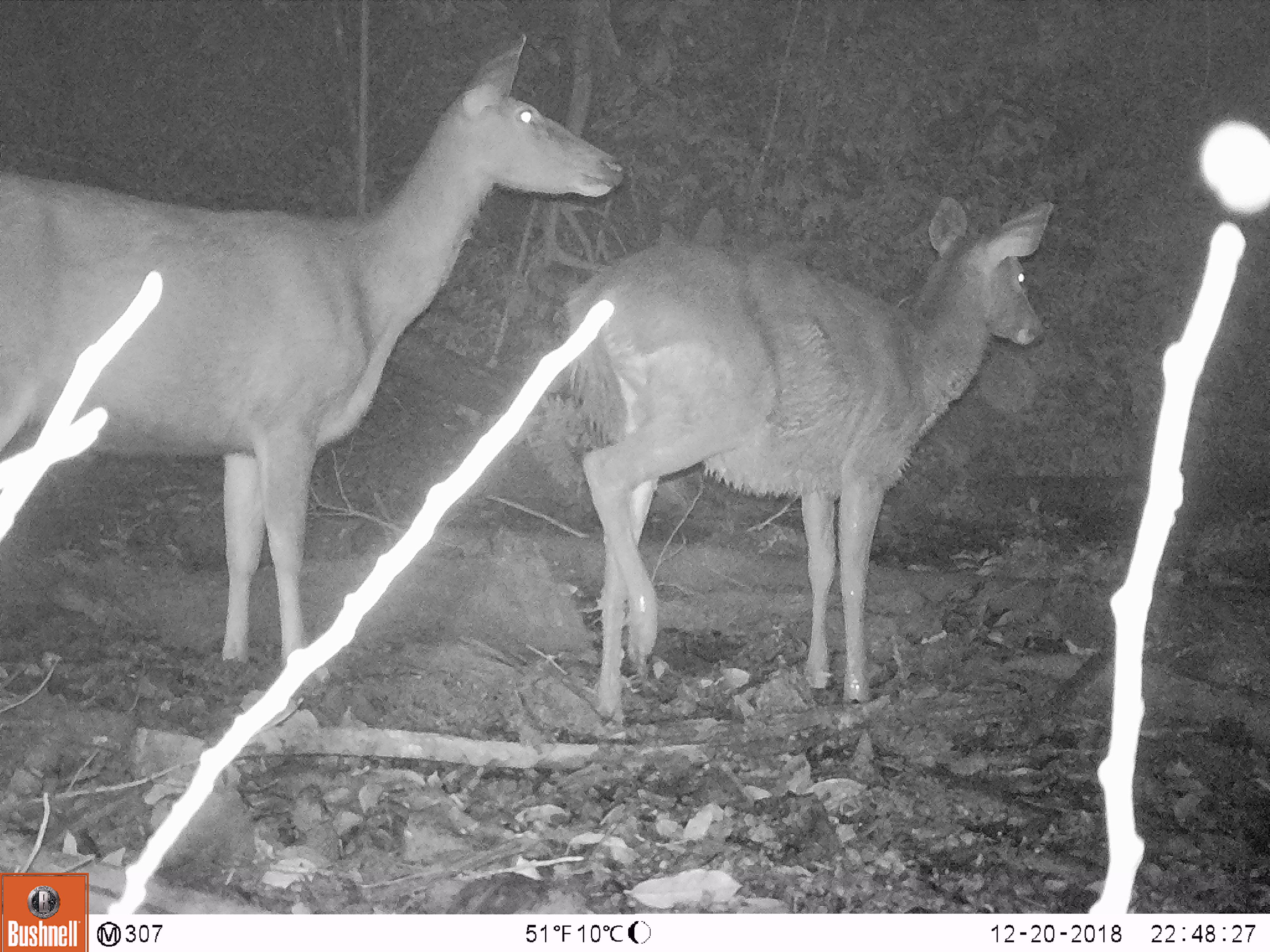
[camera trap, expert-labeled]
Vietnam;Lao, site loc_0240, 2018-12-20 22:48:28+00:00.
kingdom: Animalia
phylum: Chordata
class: Mammalia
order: Artiodactyla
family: Cervidae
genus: Rusa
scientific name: Rusa unicolor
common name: sambar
Sambar (Rusa unicolor). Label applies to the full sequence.